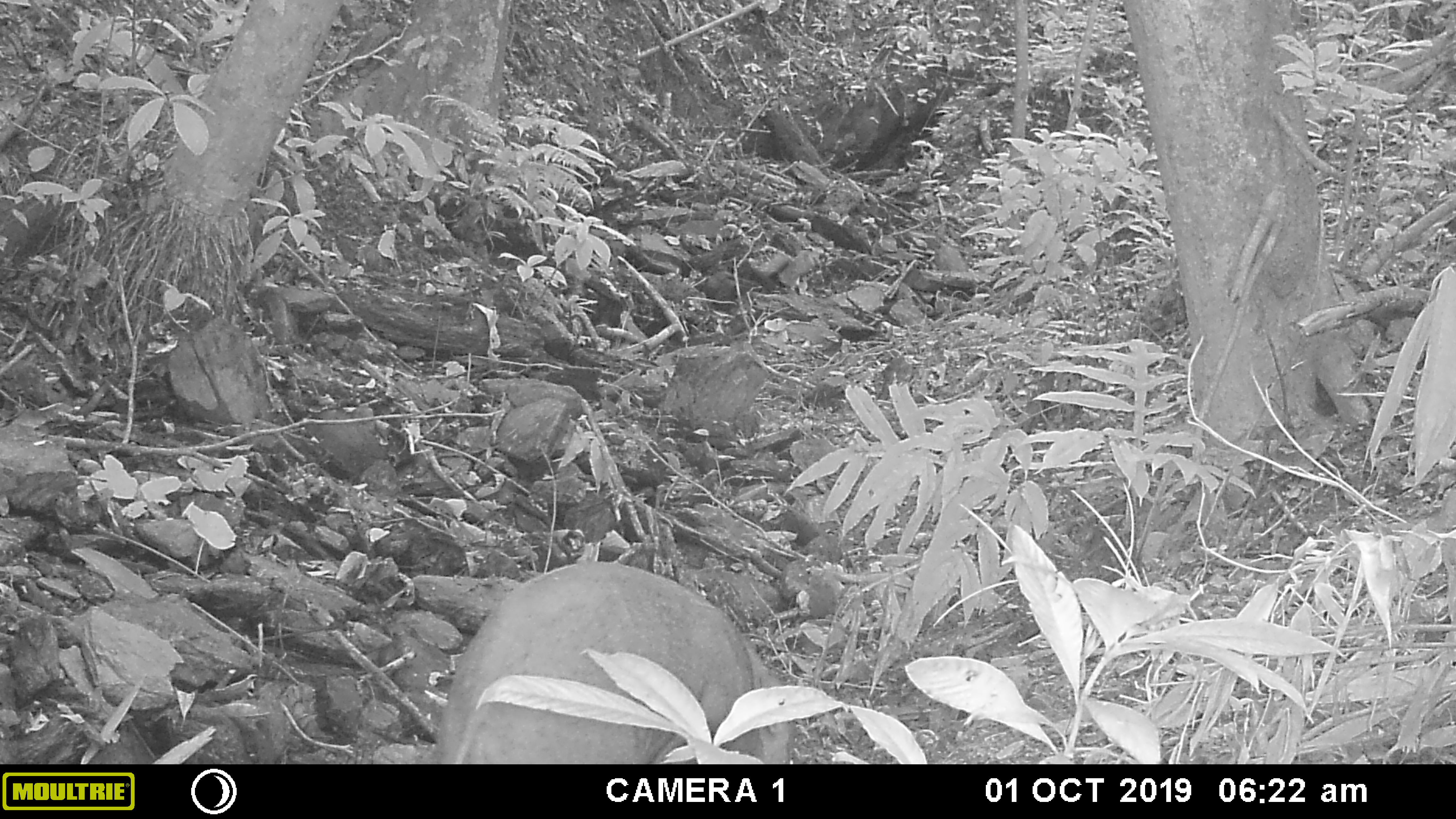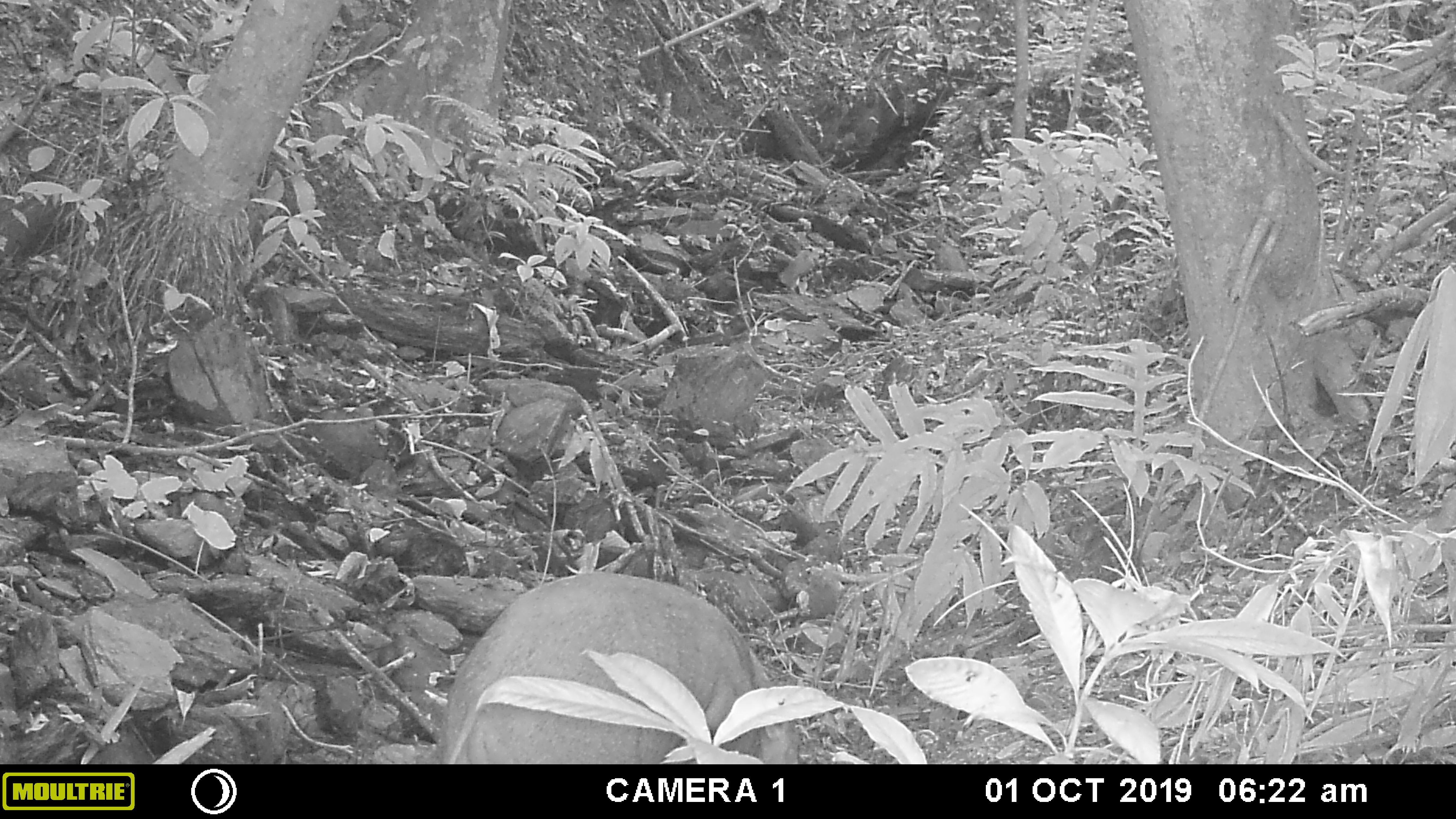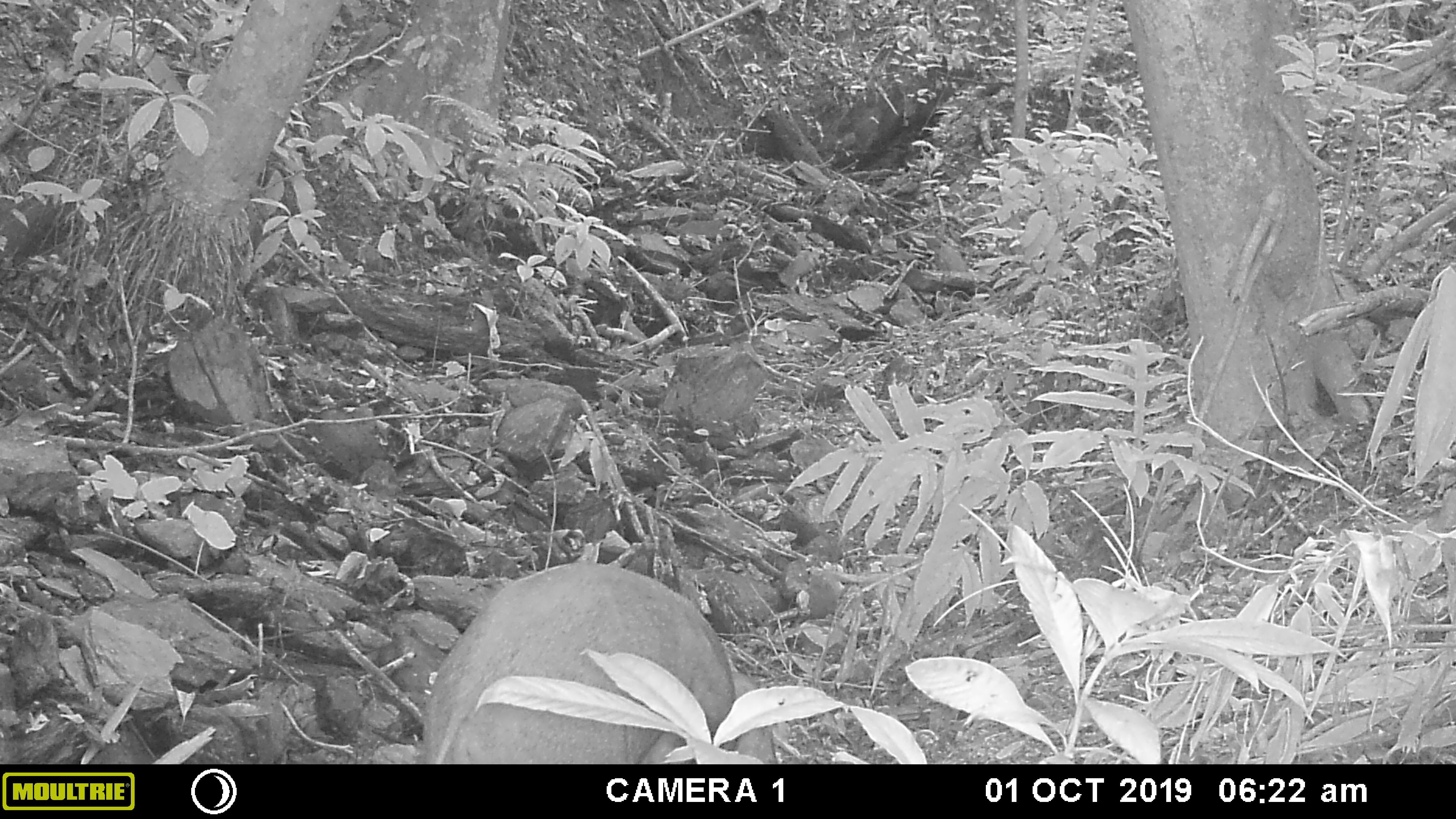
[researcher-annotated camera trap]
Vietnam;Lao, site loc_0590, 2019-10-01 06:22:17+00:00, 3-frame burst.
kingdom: Animalia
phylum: Chordata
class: Mammalia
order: Artiodactyla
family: Suidae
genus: Sus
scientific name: Sus scrofa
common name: eurasian wild pig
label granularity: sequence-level